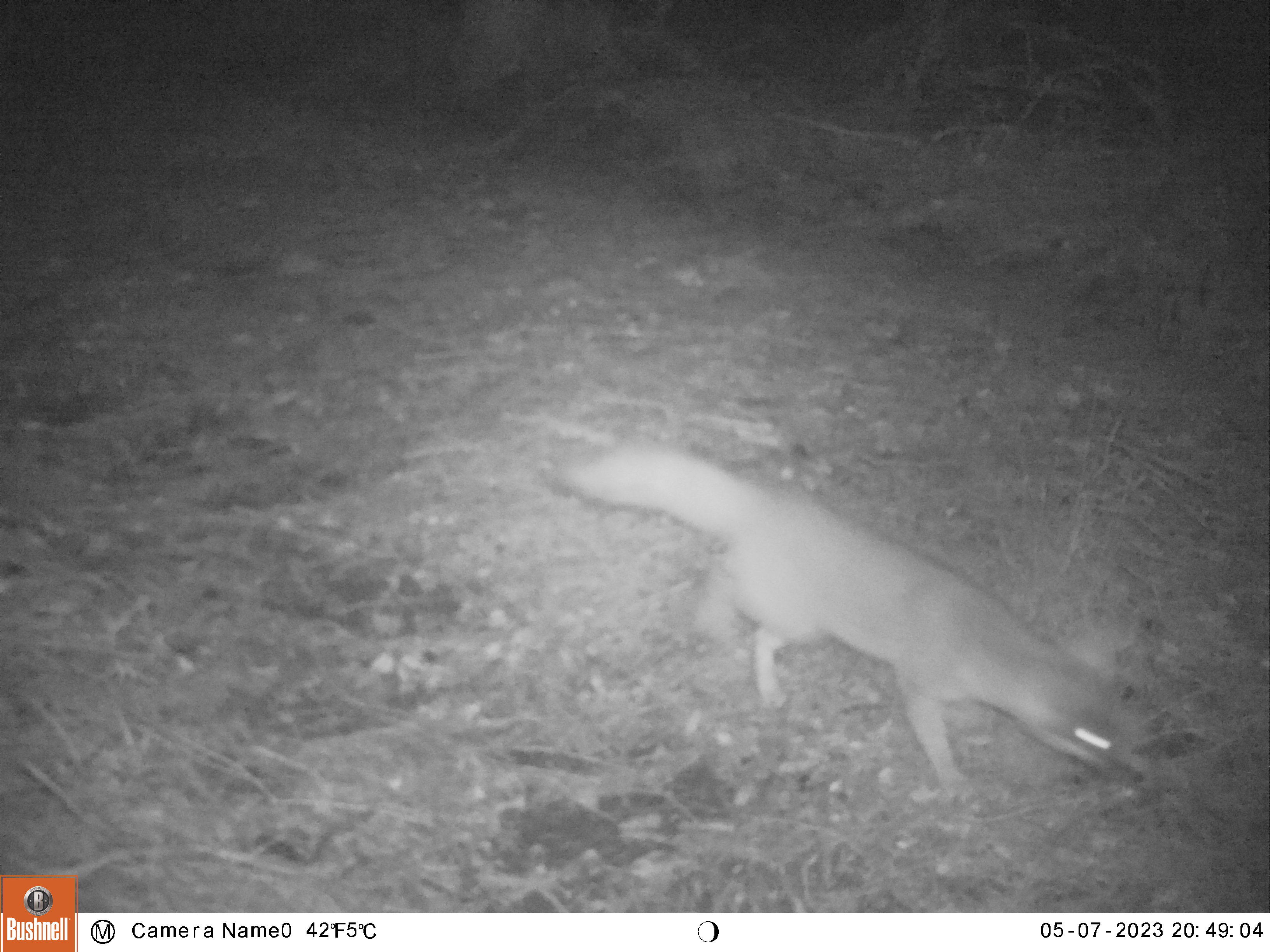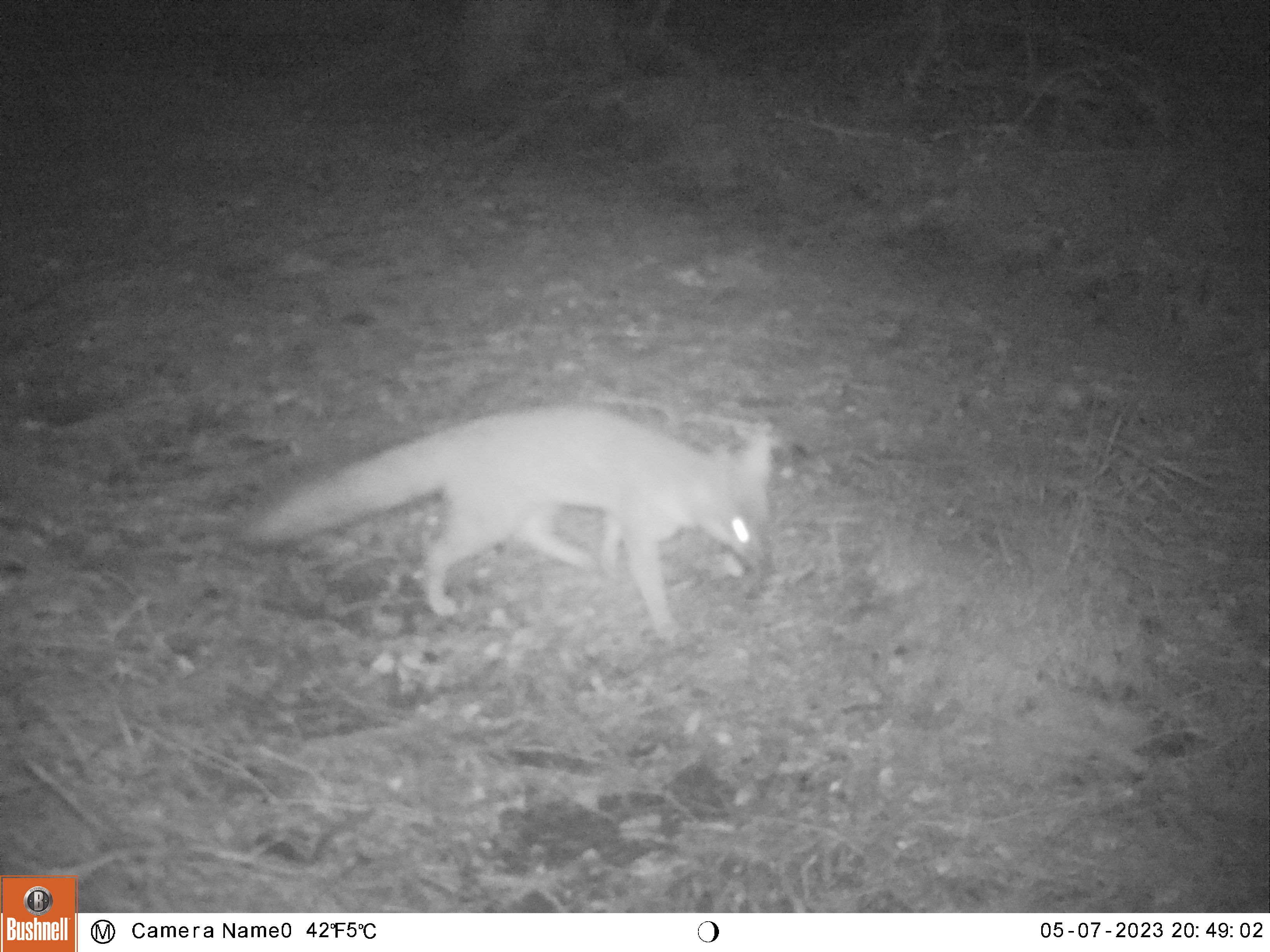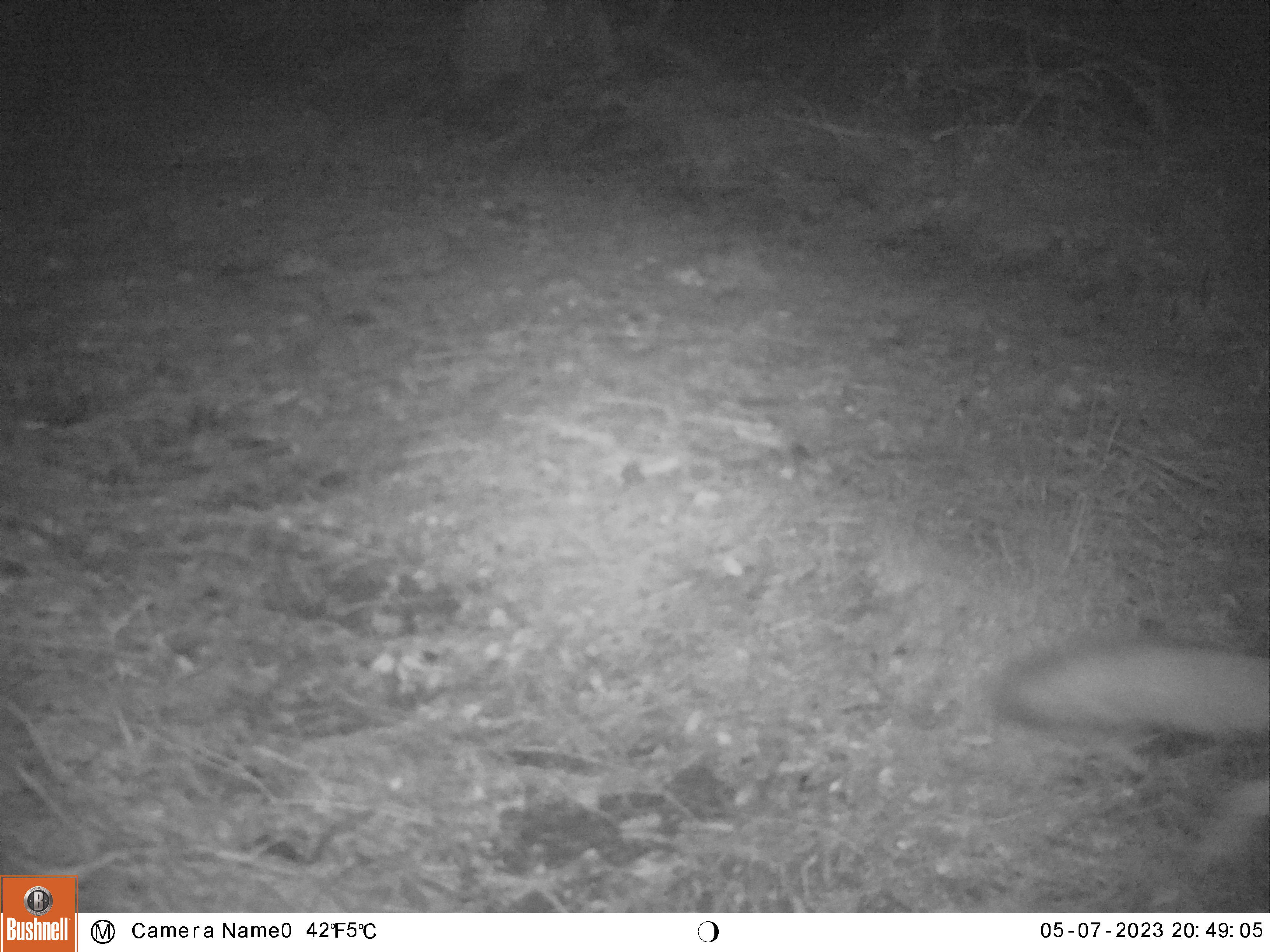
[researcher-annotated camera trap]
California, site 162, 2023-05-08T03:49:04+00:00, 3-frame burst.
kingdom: Animalia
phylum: Chordata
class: Mammalia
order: Carnivora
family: Canidae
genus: Urocyon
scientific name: Urocyon cinereoargenteus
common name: gray fox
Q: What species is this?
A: Gray fox (Urocyon cinereoargenteus).